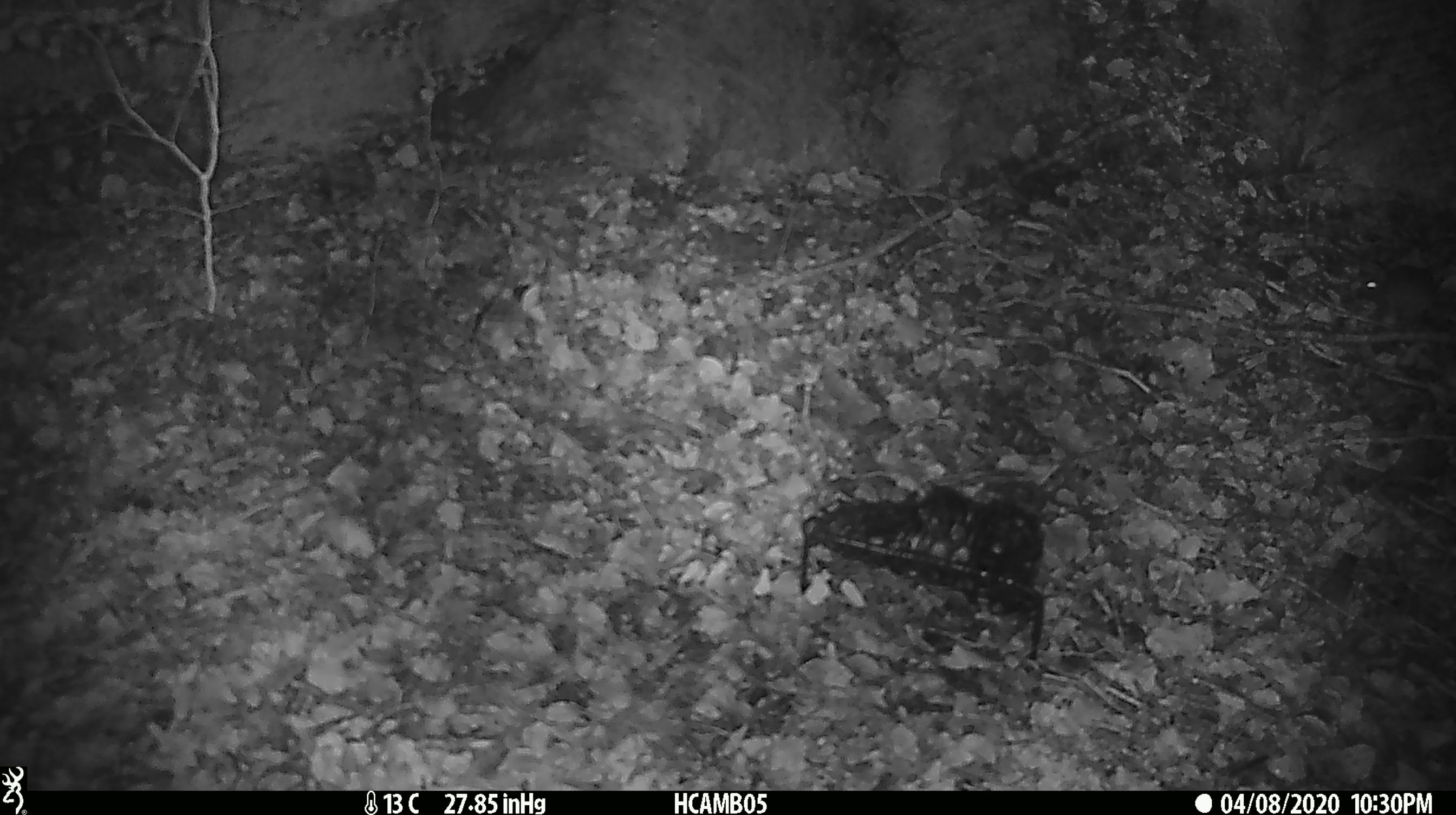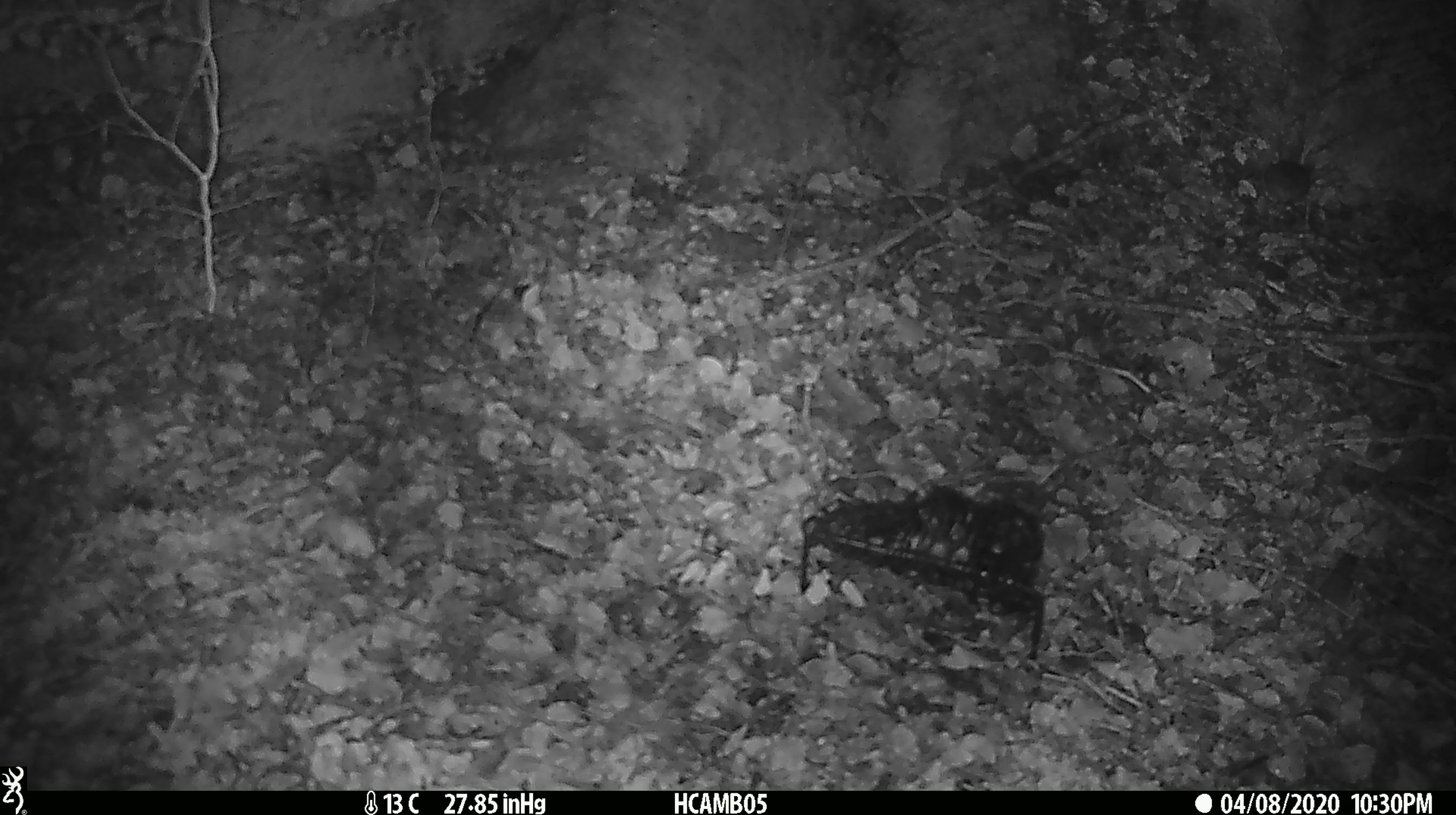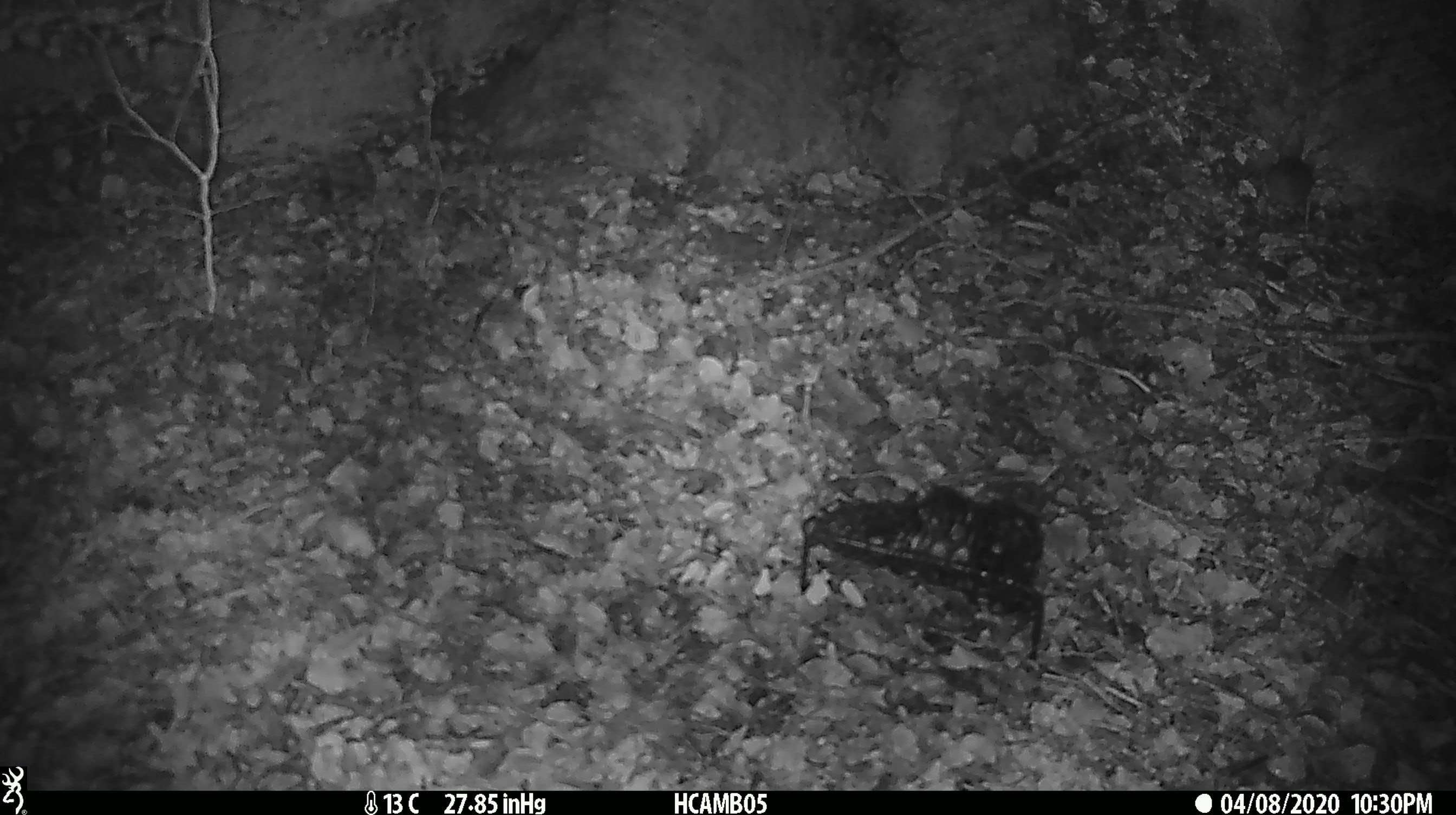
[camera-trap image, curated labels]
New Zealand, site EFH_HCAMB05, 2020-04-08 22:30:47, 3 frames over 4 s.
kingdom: Animalia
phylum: Chordata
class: Mammalia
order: Rodentia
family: Muridae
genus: Mus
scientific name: Mus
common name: mouse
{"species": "mouse (Mus)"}